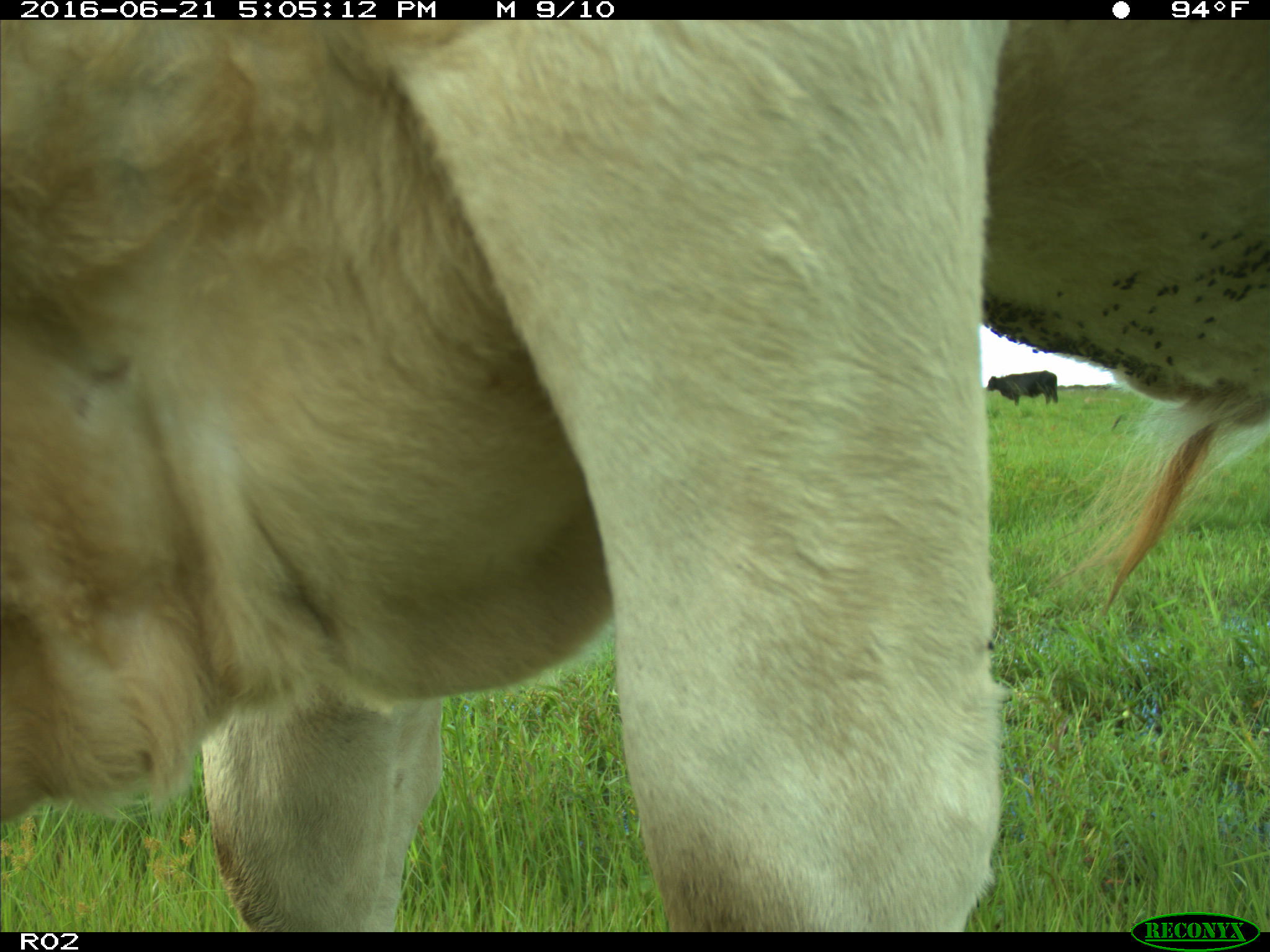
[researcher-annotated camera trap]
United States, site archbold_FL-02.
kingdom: Animalia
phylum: Chordata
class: Mammalia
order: Artiodactyla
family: Bovidae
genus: Bos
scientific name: Bos taurus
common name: domestic cow